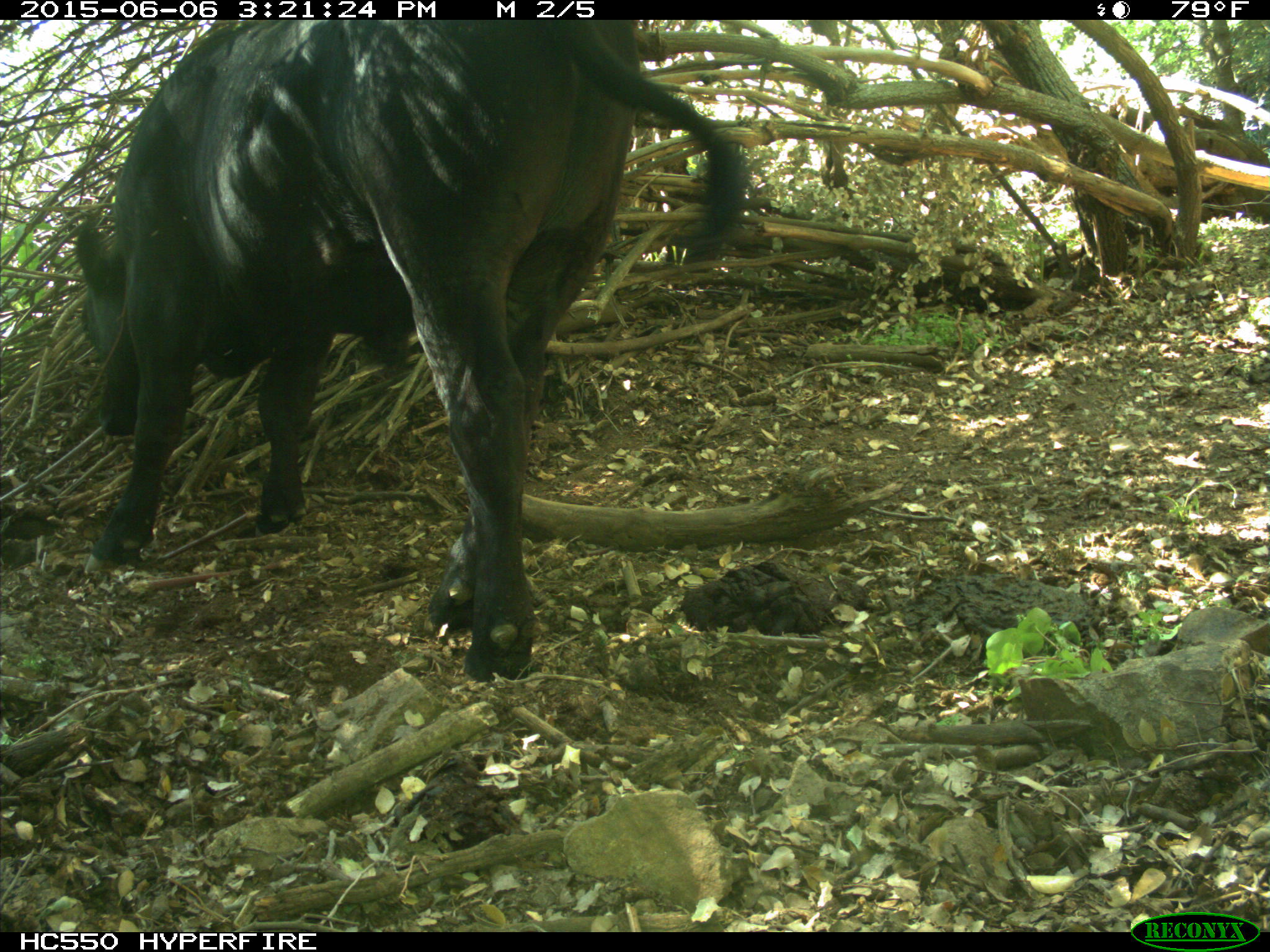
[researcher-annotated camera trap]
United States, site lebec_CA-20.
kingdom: Animalia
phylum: Chordata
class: Mammalia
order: Artiodactyla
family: Bovidae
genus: Bos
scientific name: Bos taurus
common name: domestic cow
Bos taurus (domestic cow).